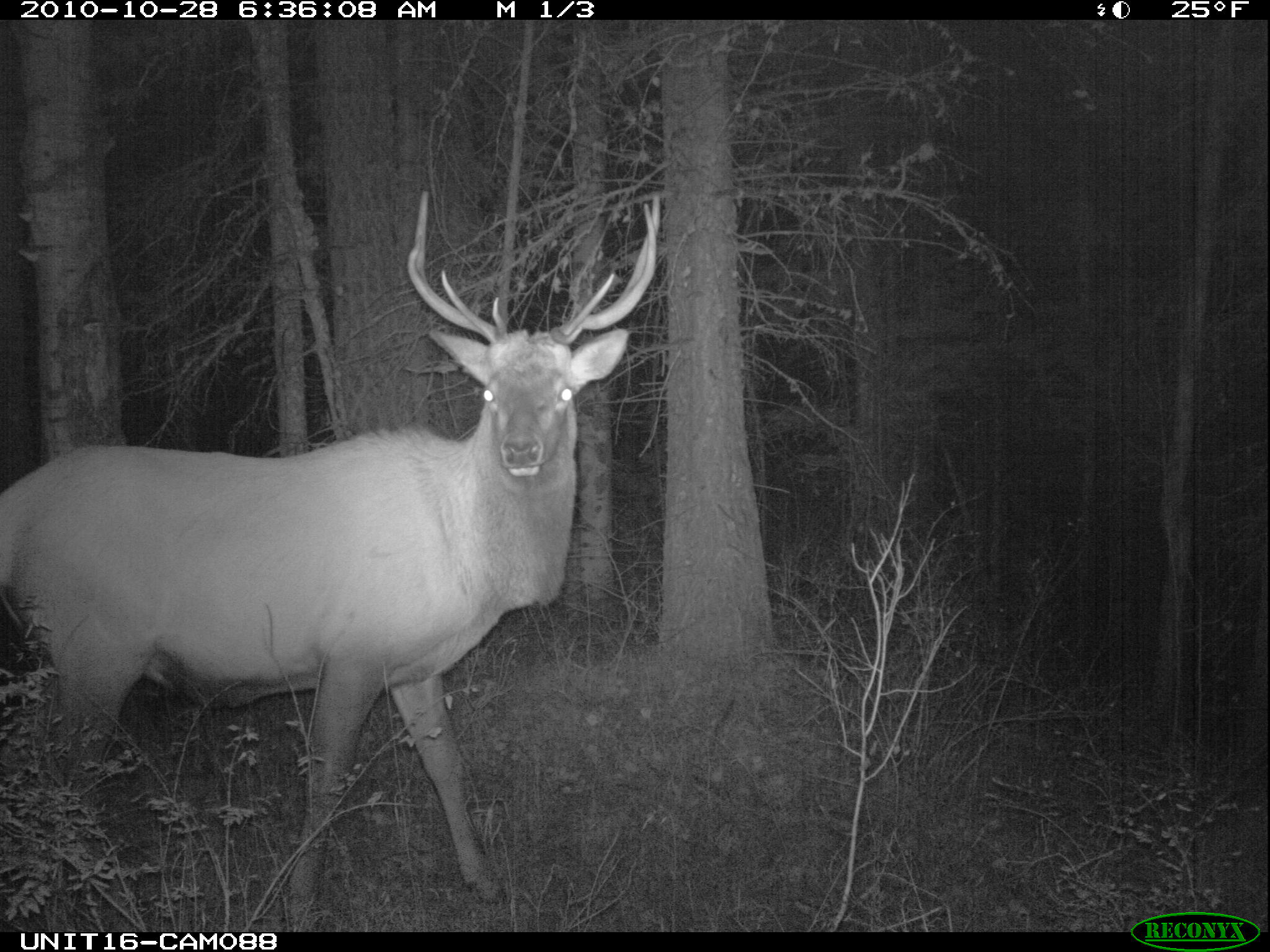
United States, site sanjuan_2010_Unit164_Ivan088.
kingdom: Animalia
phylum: Chordata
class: Mammalia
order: Artiodactyla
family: Cervidae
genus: Cervus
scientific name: Cervus elaphus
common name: red deer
Cervus elaphus (red deer).